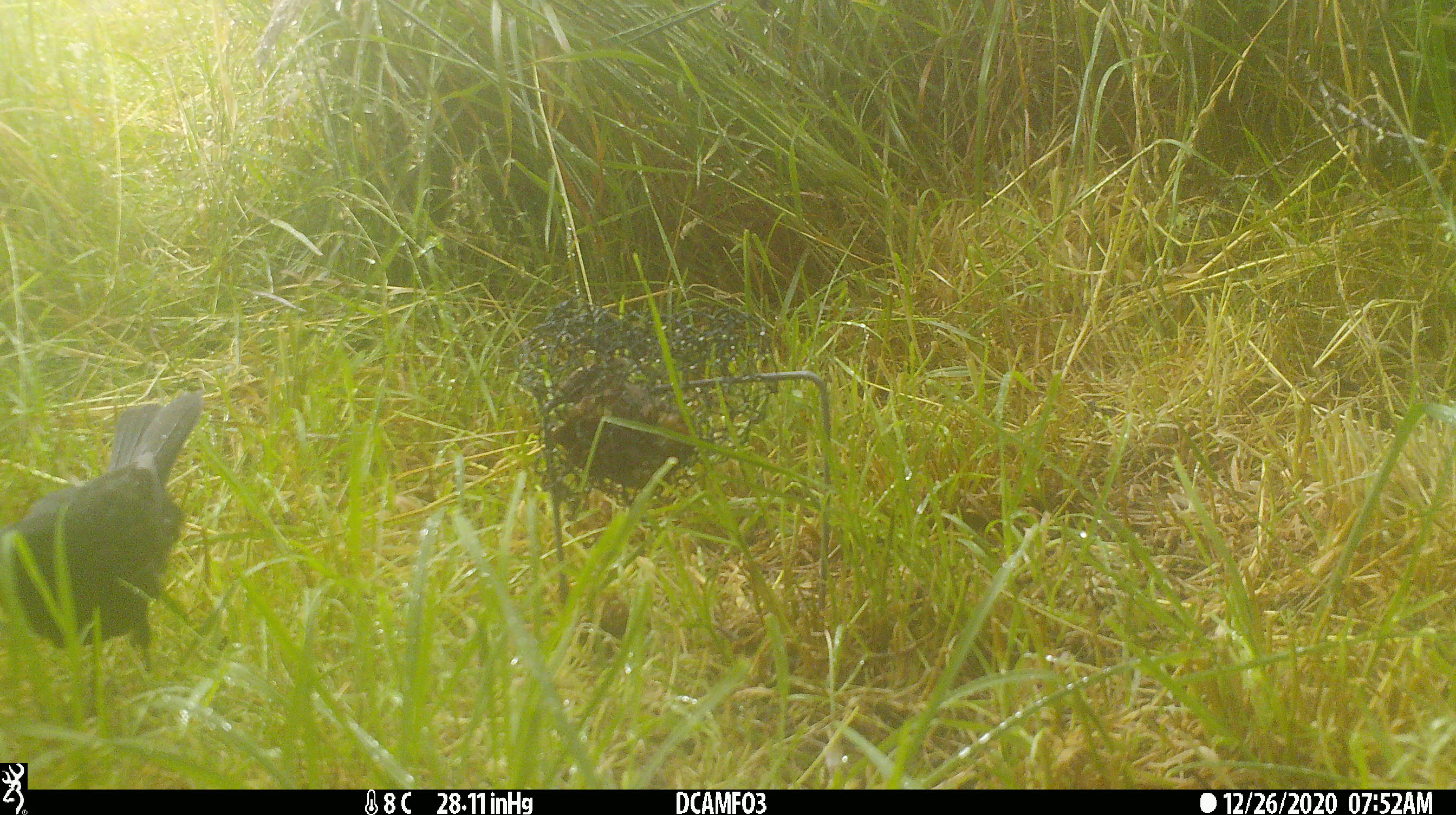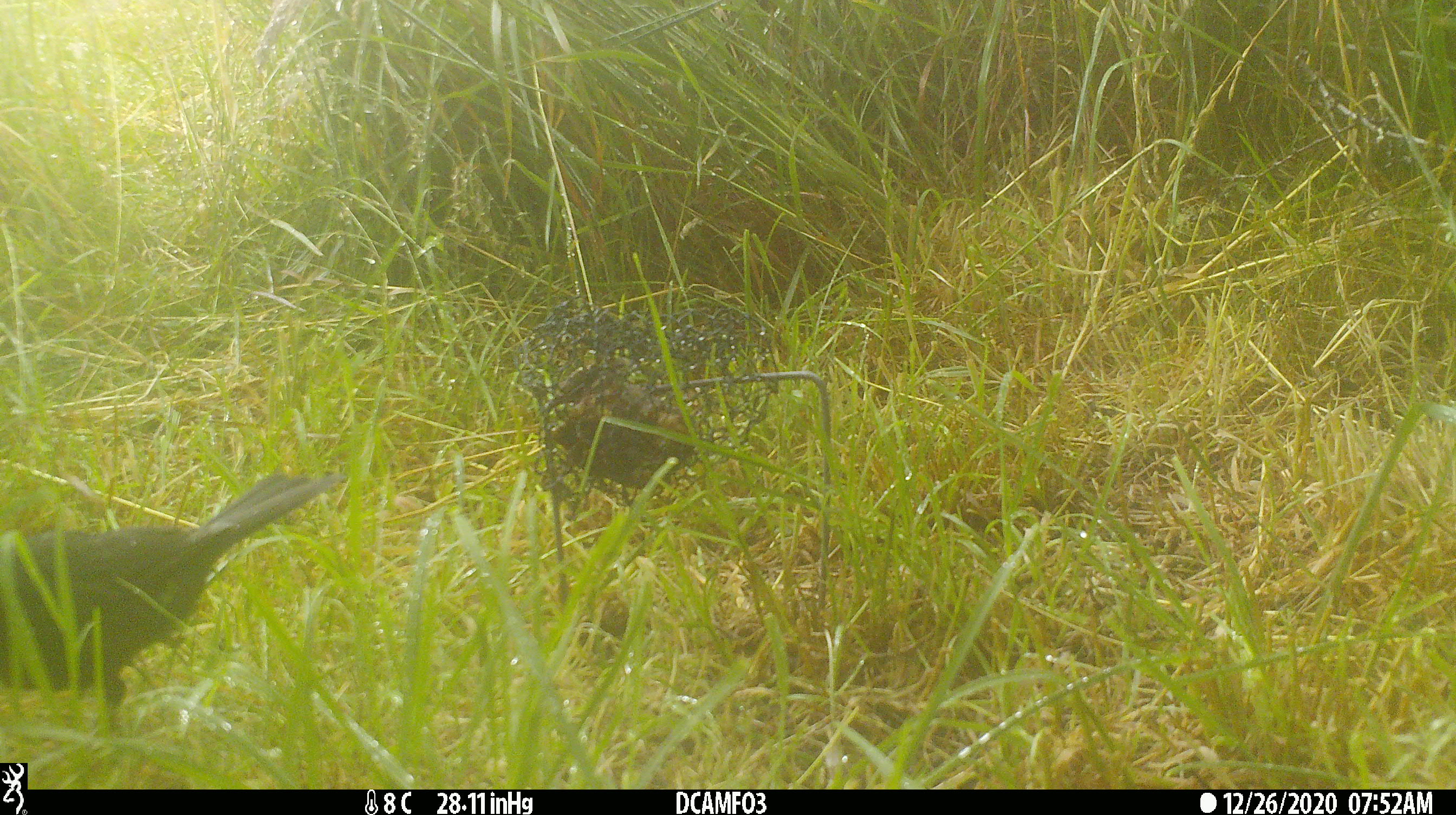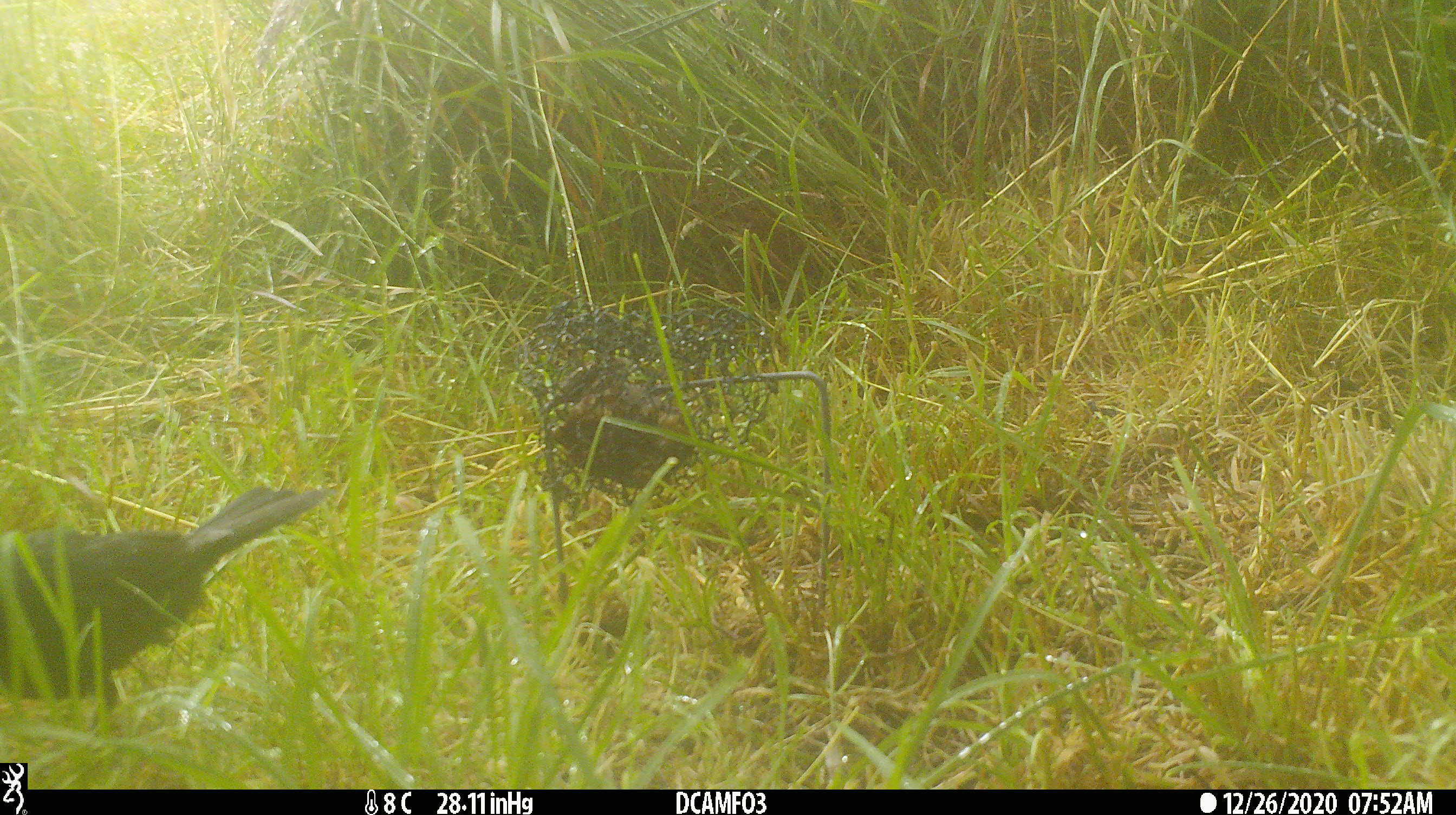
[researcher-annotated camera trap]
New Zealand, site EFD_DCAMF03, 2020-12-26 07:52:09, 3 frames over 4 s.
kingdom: Animalia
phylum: Chordata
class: Aves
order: Passeriformes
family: Turdidae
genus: Turdus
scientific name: Turdus merula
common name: eurasian blackbird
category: blackbird